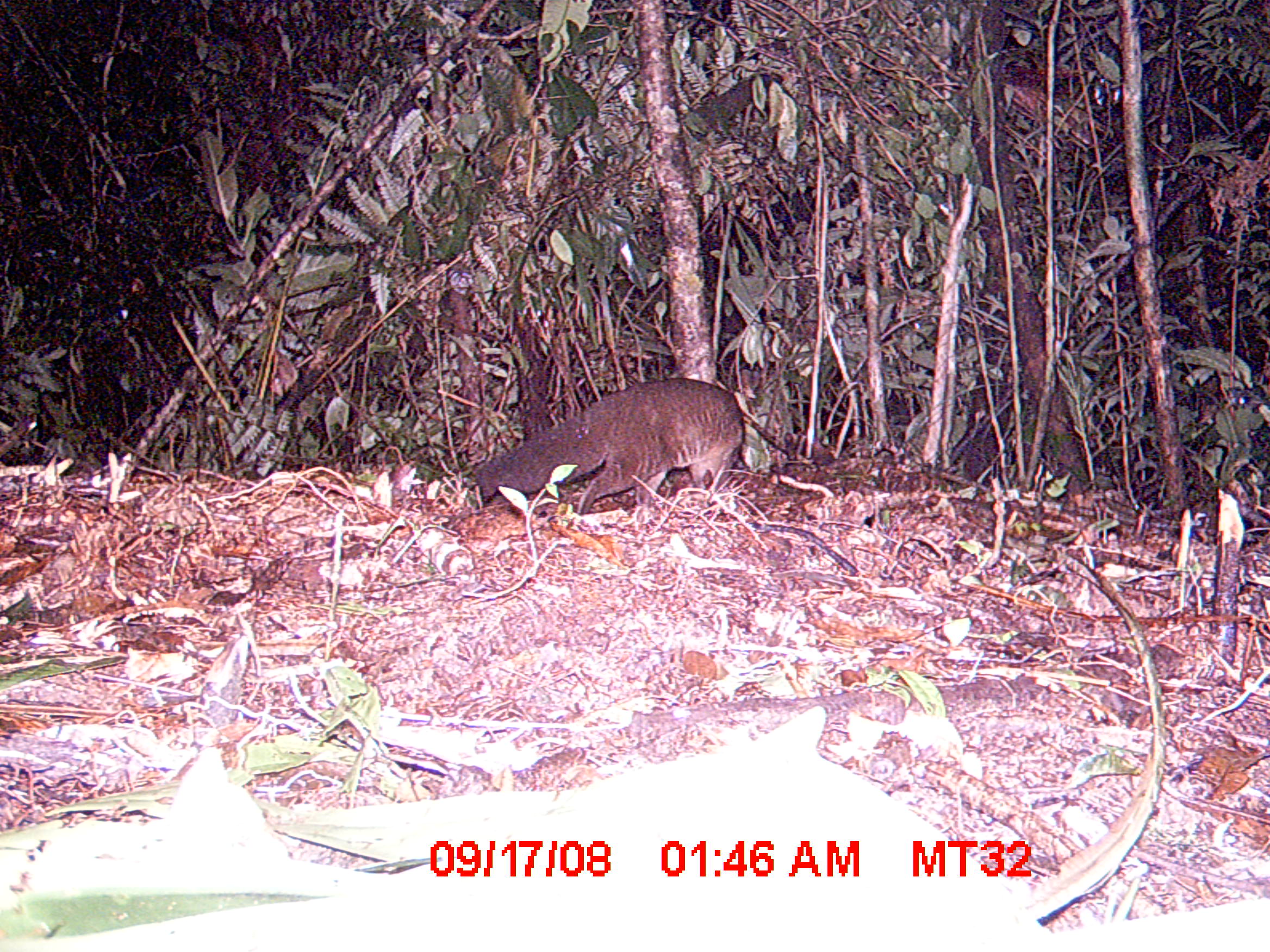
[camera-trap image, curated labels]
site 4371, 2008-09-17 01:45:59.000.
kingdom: Animalia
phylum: Chordata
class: Mammalia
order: Carnivora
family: Eupleridae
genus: Eupleres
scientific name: Eupleres goudotii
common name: falanouc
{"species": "Eupleres goudotii (falanouc)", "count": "1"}